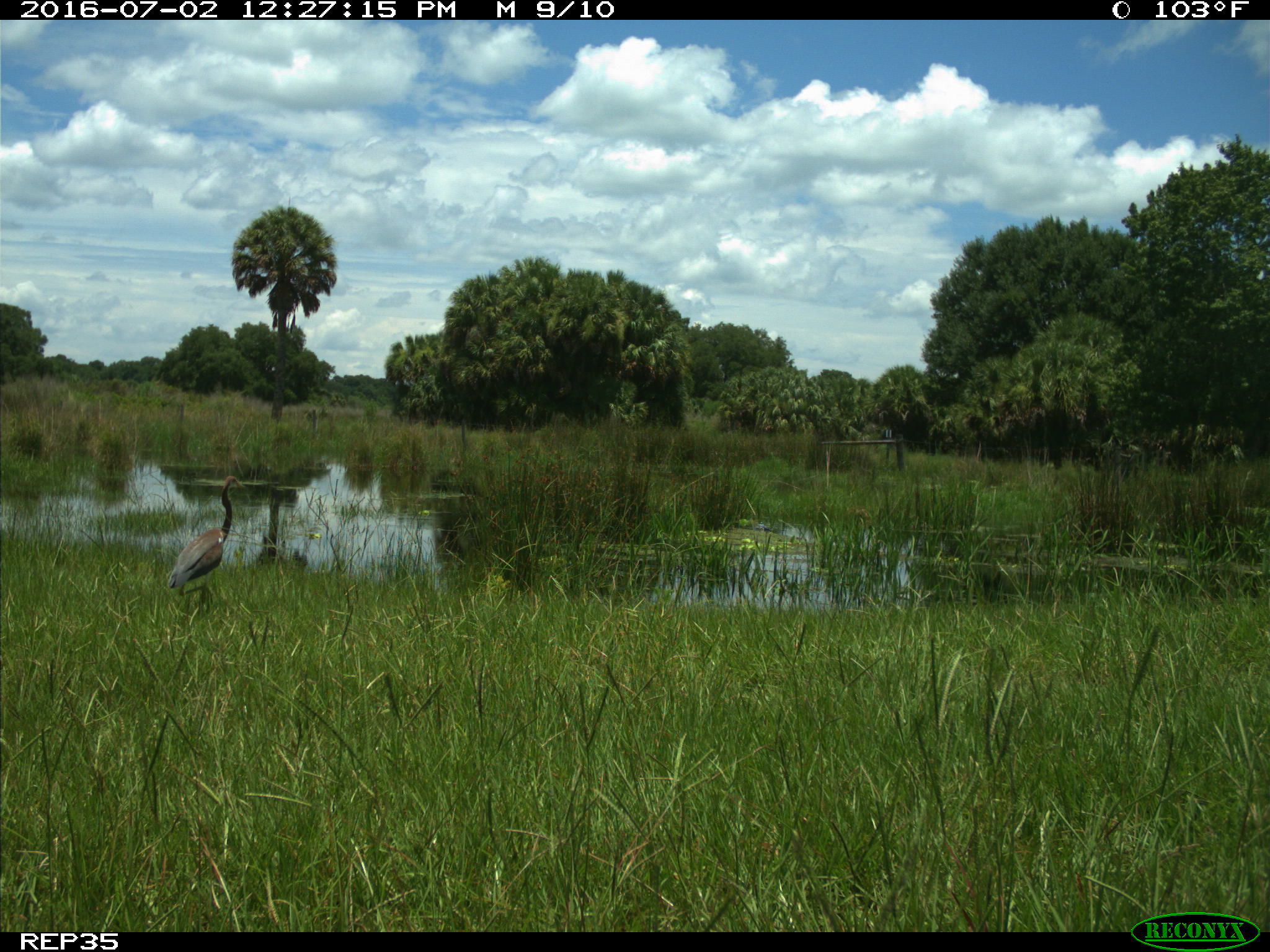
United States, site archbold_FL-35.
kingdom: Animalia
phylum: Chordata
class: Aves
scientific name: Aves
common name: birds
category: unidentified bird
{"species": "unidentified bird (birds) (Aves)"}